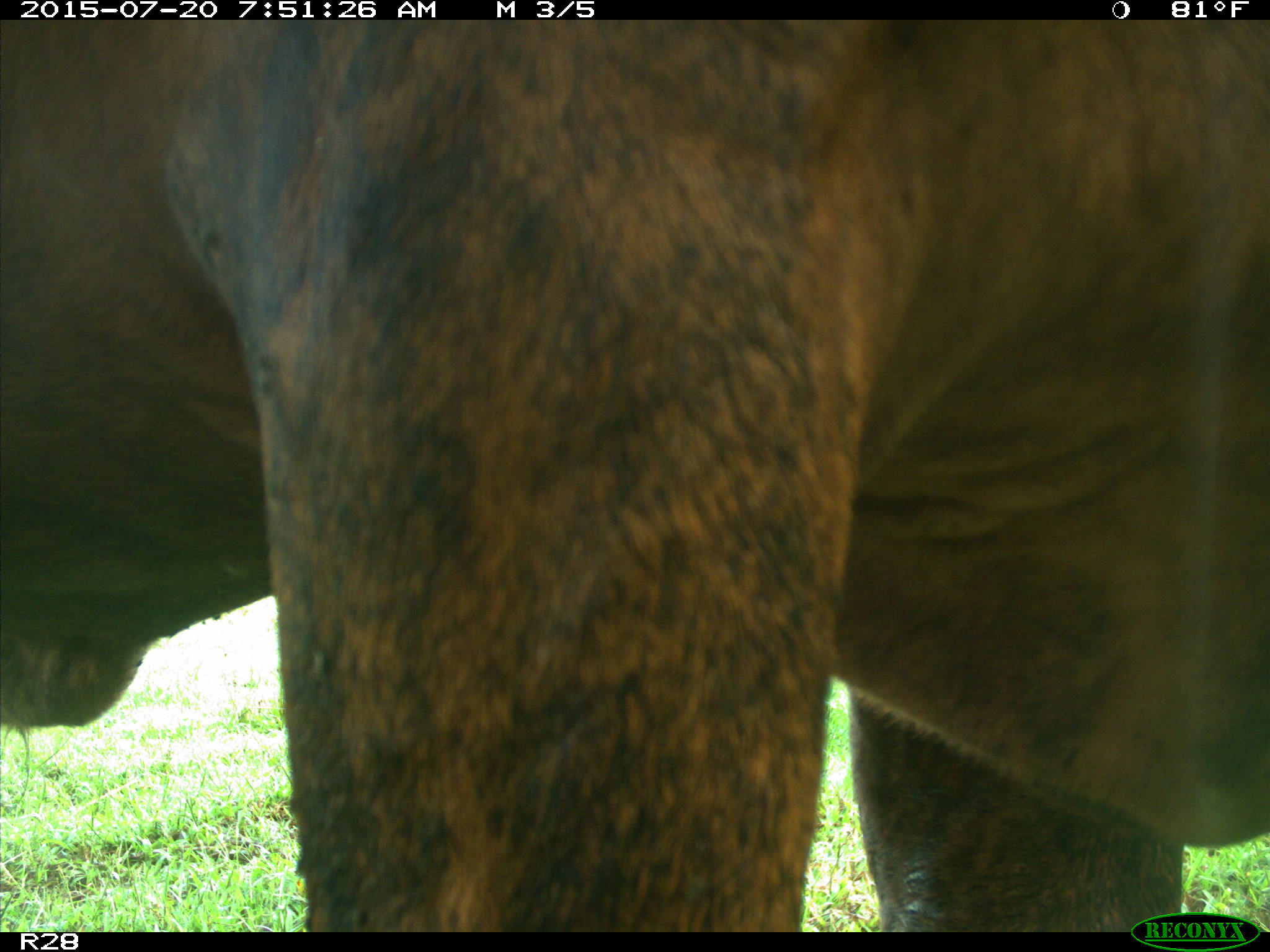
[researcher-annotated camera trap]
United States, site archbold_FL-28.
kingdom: Animalia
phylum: Chordata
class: Mammalia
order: Artiodactyla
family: Bovidae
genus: Bos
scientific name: Bos taurus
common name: domestic cow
Bos taurus (domestic cow).